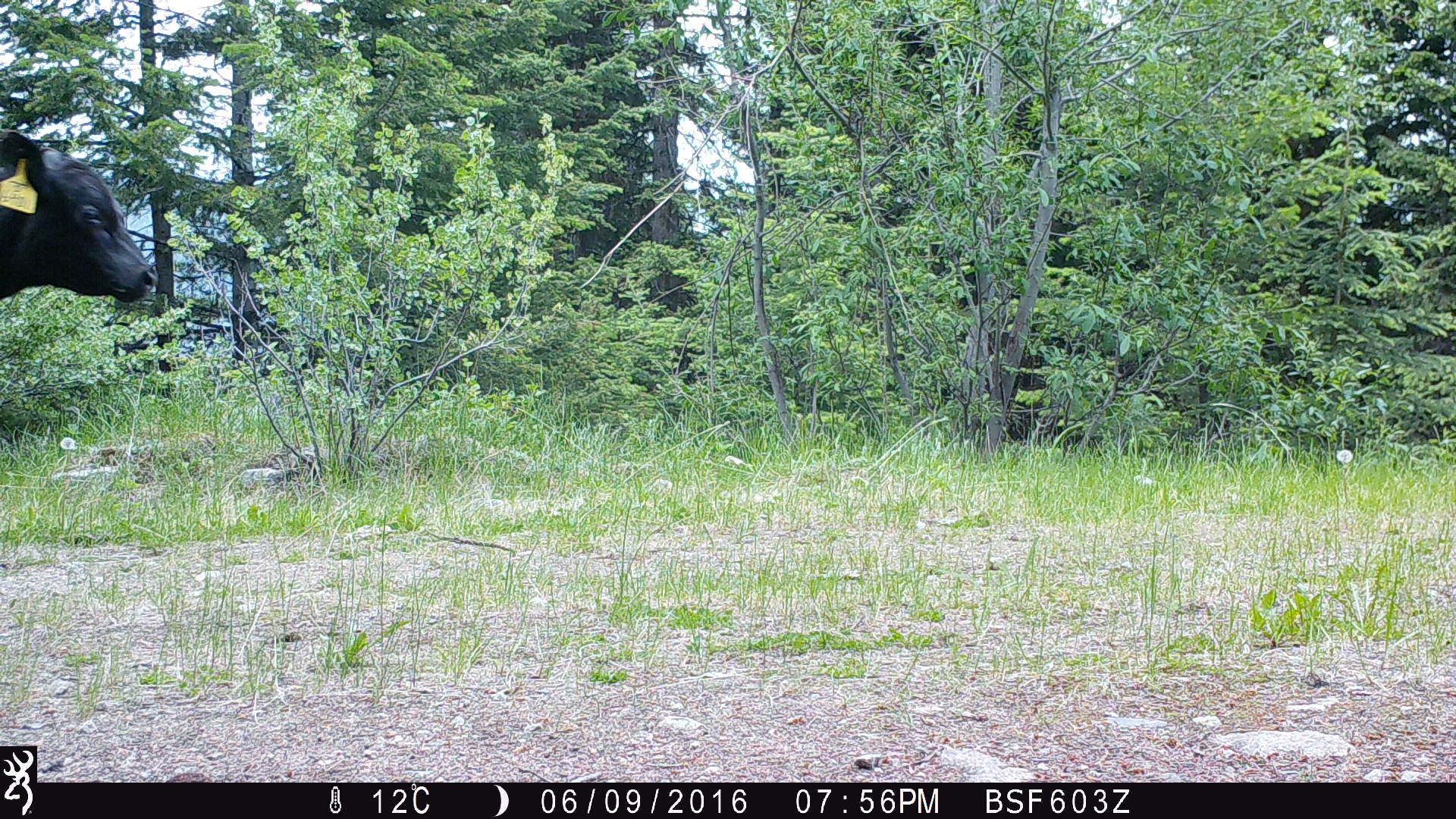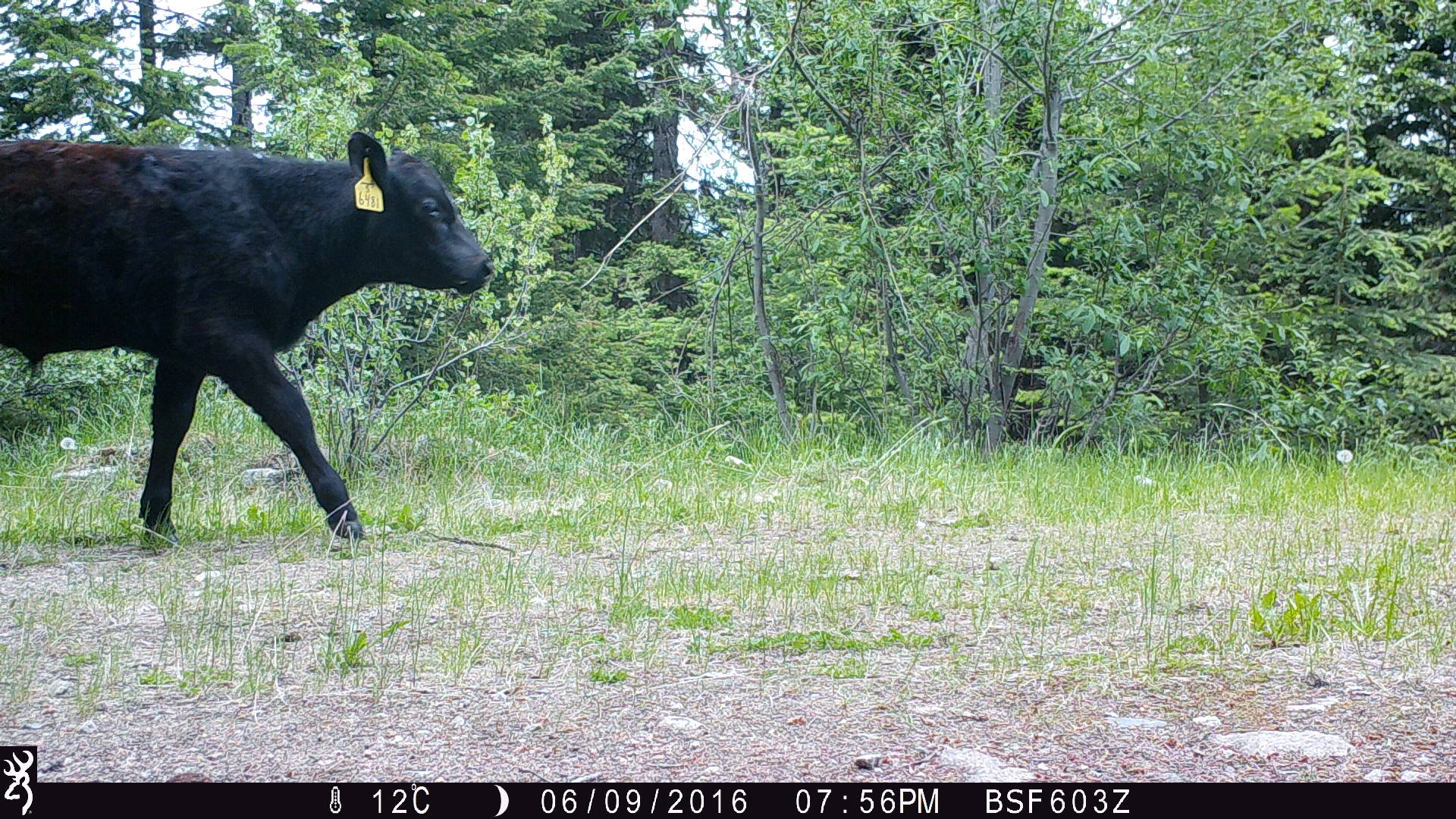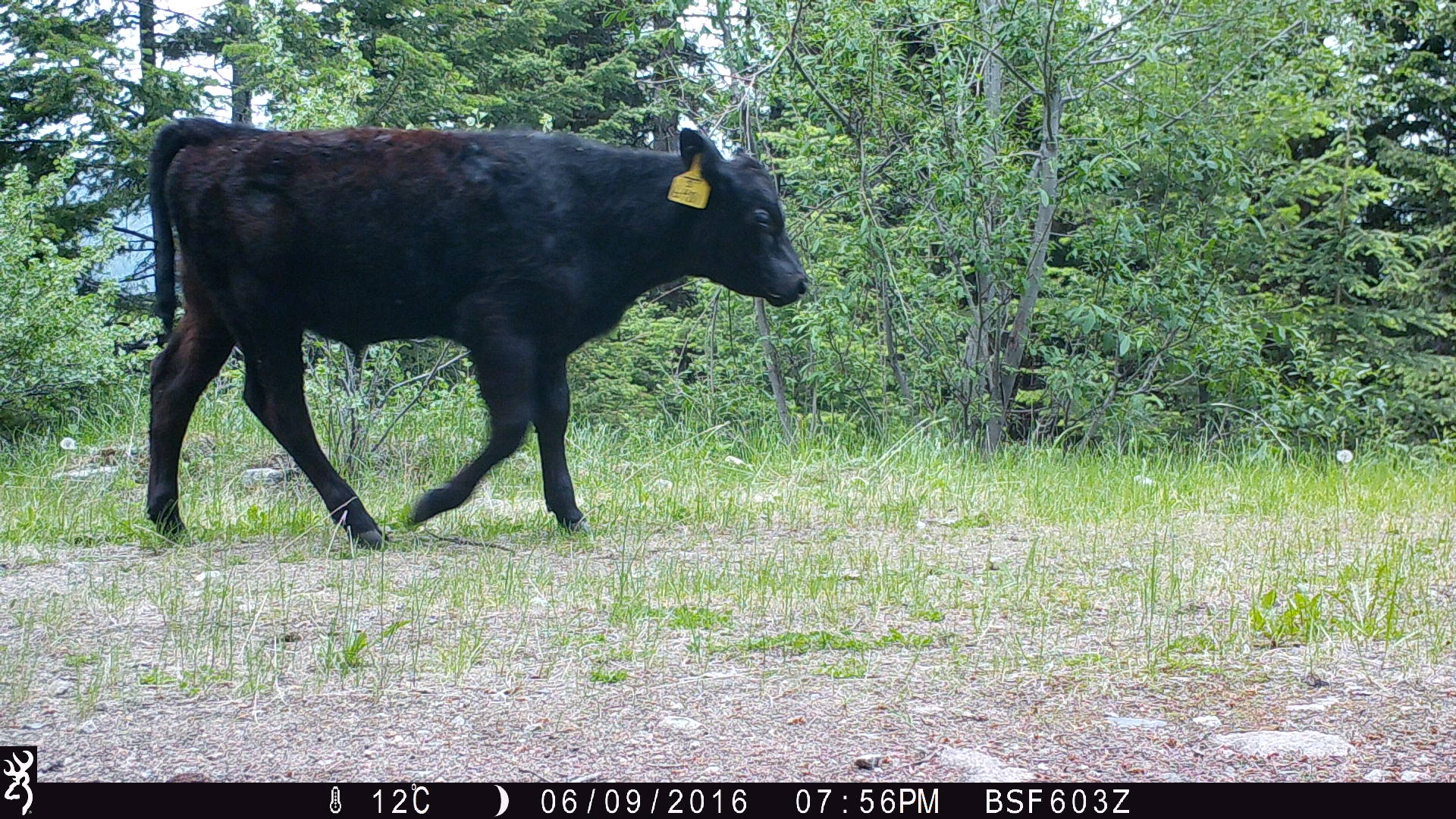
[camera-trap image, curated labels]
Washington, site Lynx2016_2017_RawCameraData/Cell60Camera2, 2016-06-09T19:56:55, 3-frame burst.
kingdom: Animalia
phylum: Chordata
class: Mammalia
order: Artiodactyla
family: Bovidae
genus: Bos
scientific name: Bos taurus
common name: domestic cattle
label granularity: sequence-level